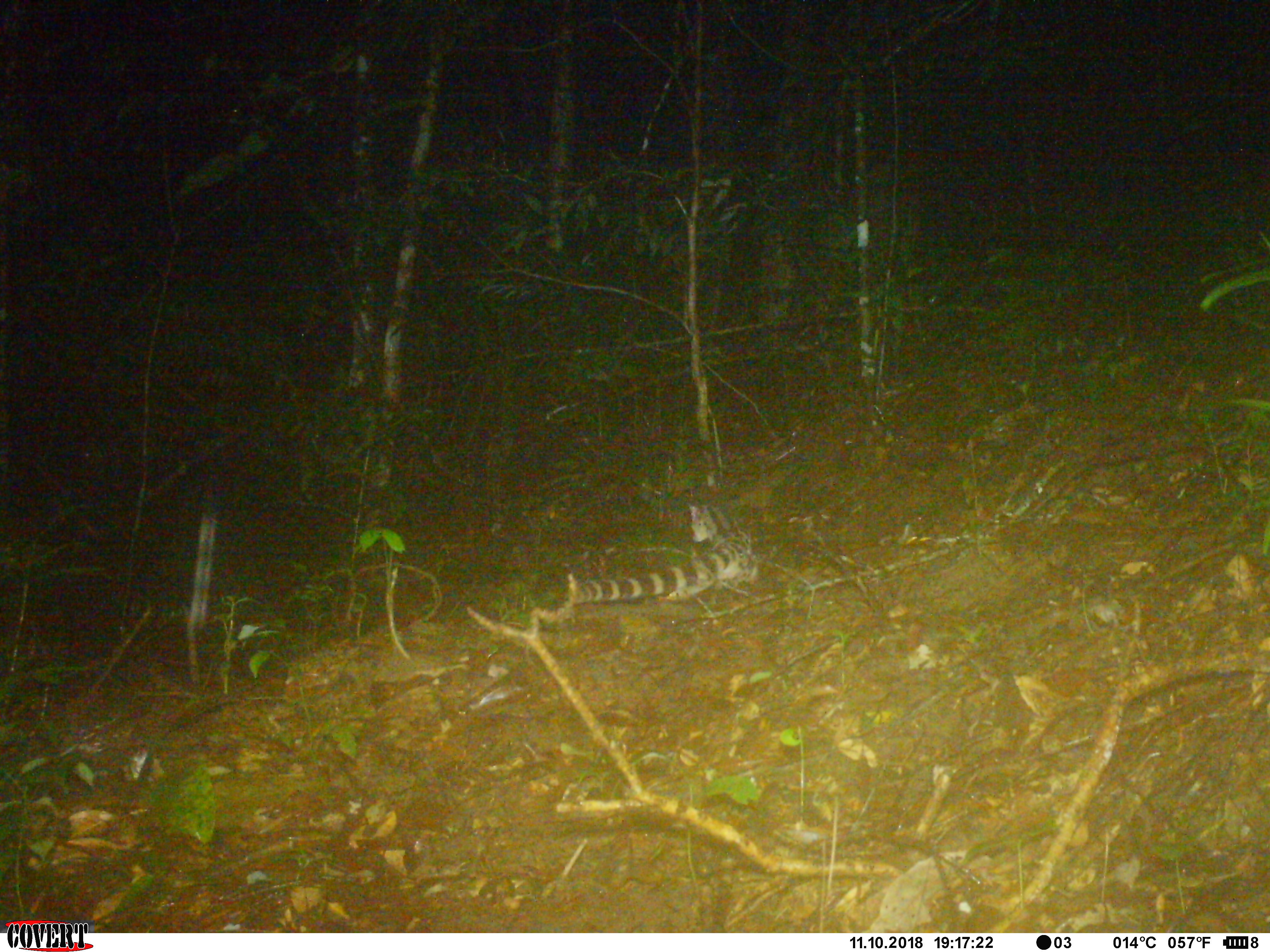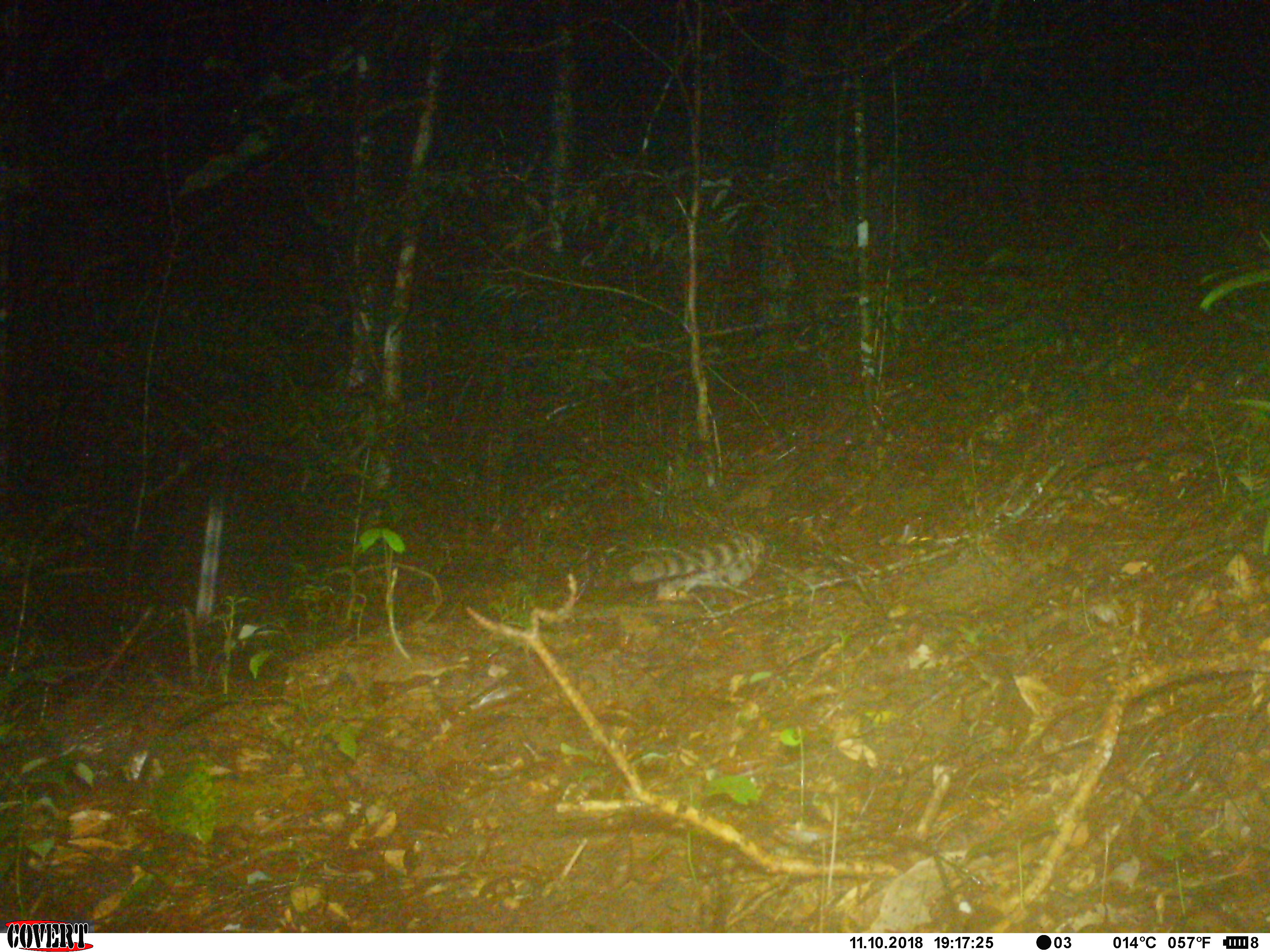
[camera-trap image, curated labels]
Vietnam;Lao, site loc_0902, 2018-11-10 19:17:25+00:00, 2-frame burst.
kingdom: Animalia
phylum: Chordata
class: Mammalia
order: Carnivora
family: Prionodontidae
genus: Prionodon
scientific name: Prionodon pardicolor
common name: spotted linsang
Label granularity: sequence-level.